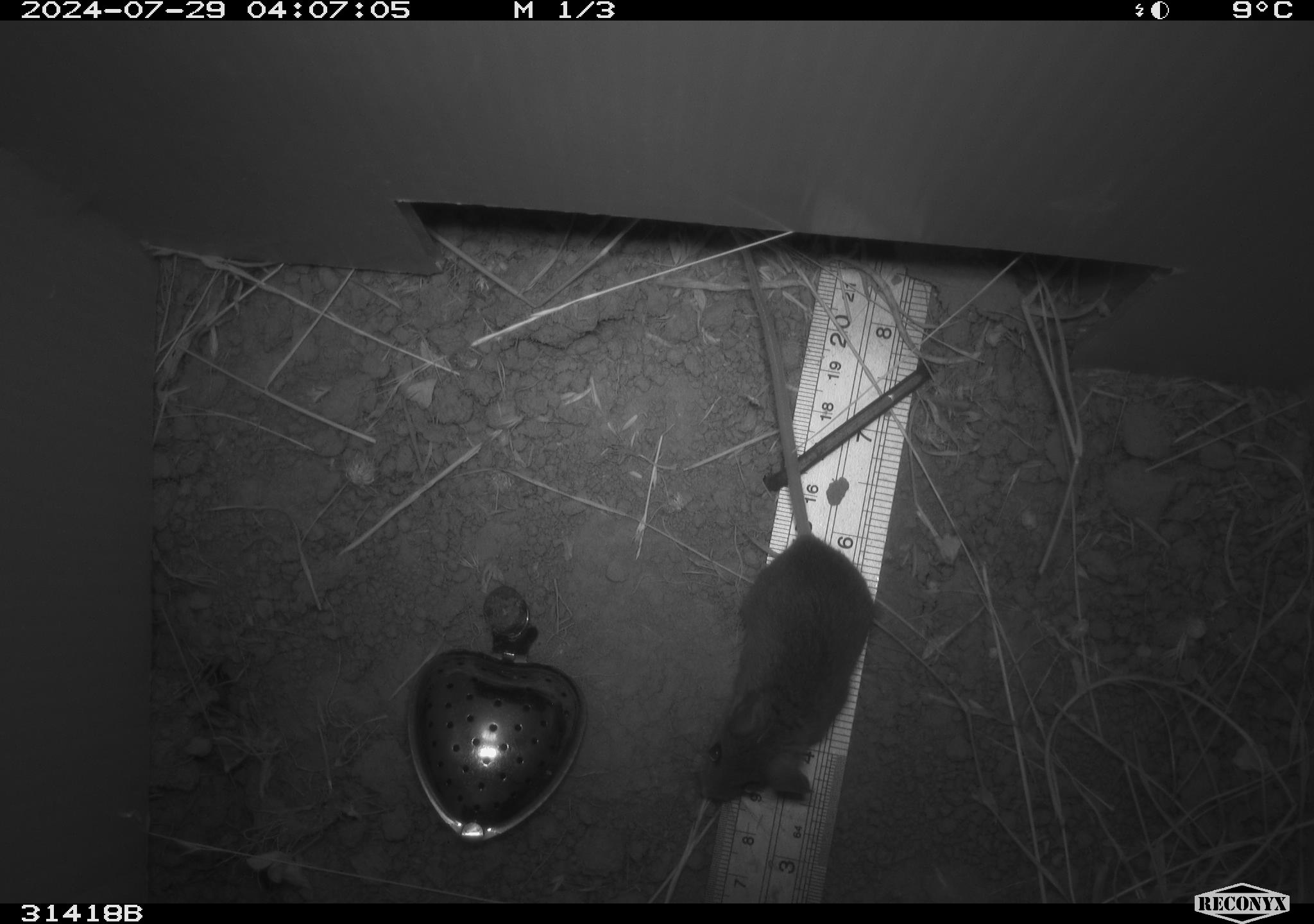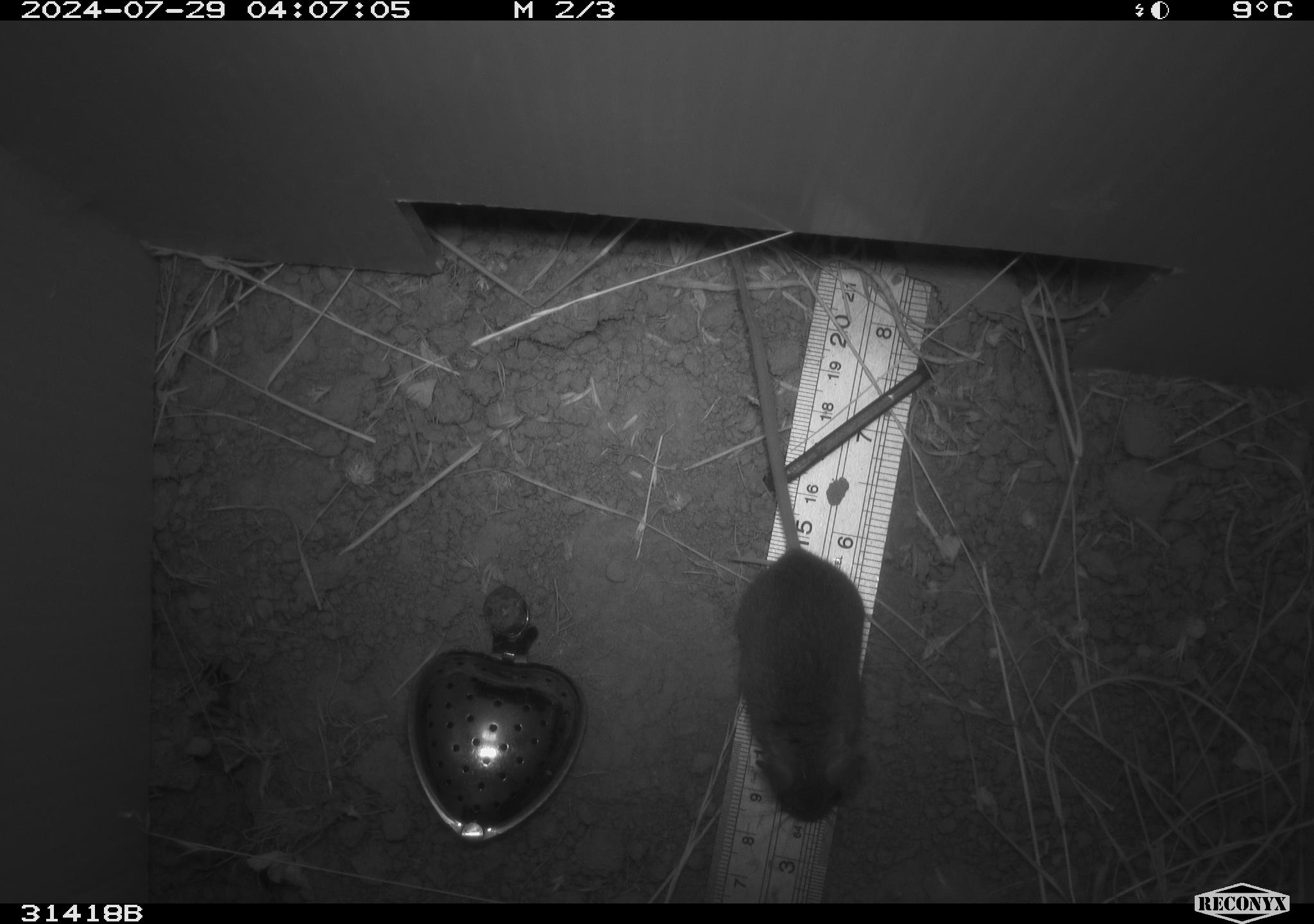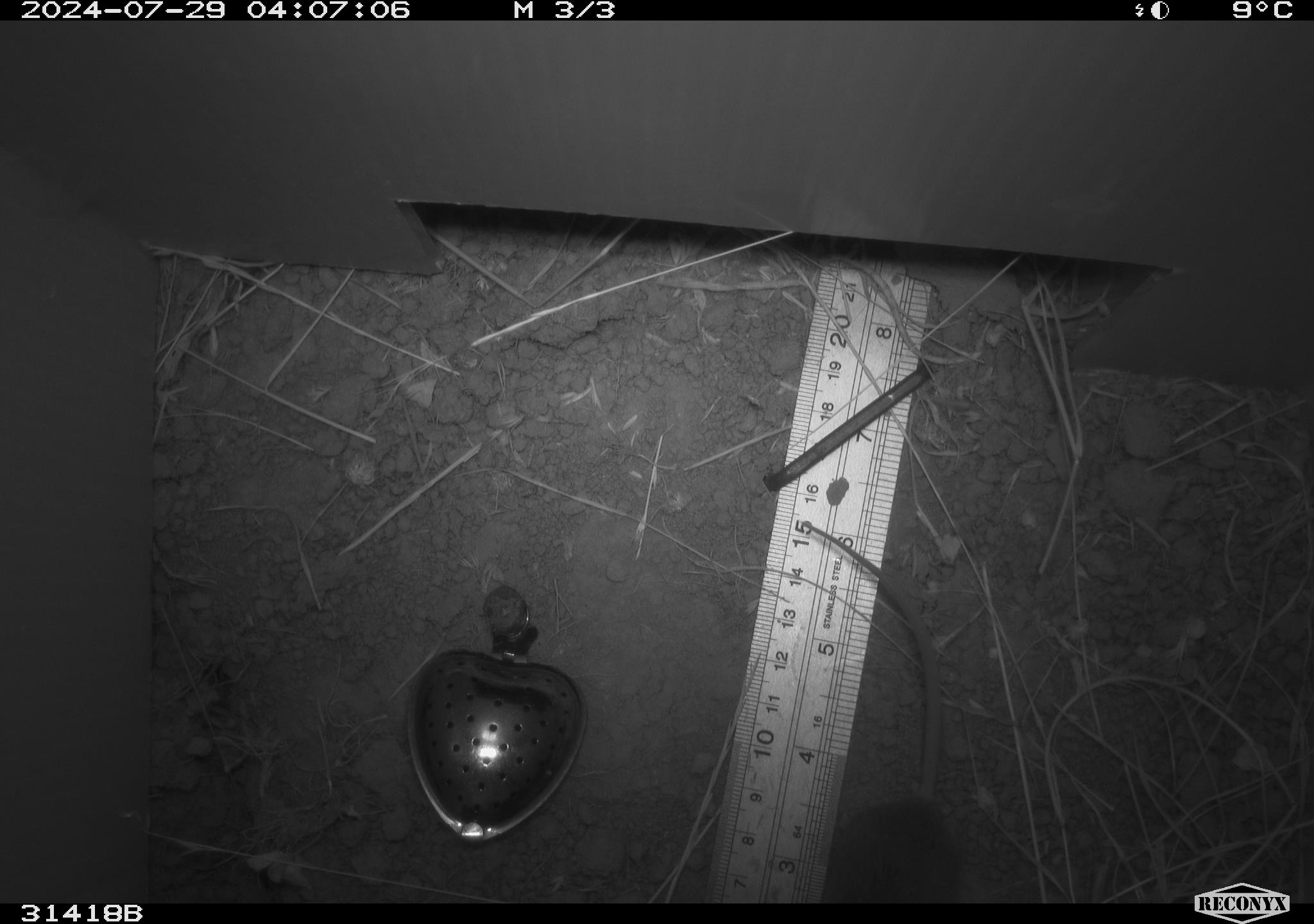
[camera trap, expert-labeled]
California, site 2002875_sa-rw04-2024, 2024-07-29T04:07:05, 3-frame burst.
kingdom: Animalia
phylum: Chordata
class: Mammalia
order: Rodentia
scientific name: Rodentia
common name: mouse species